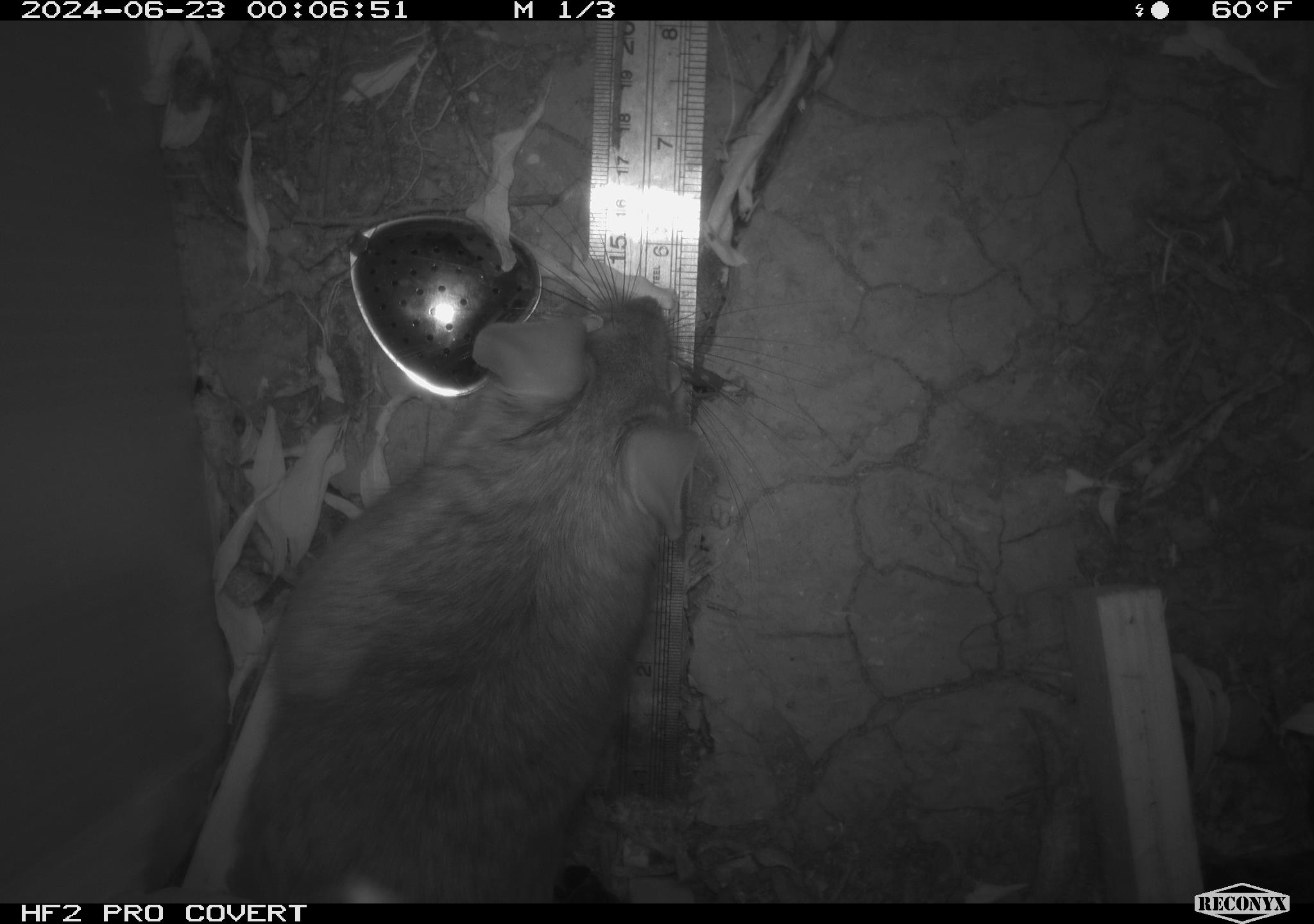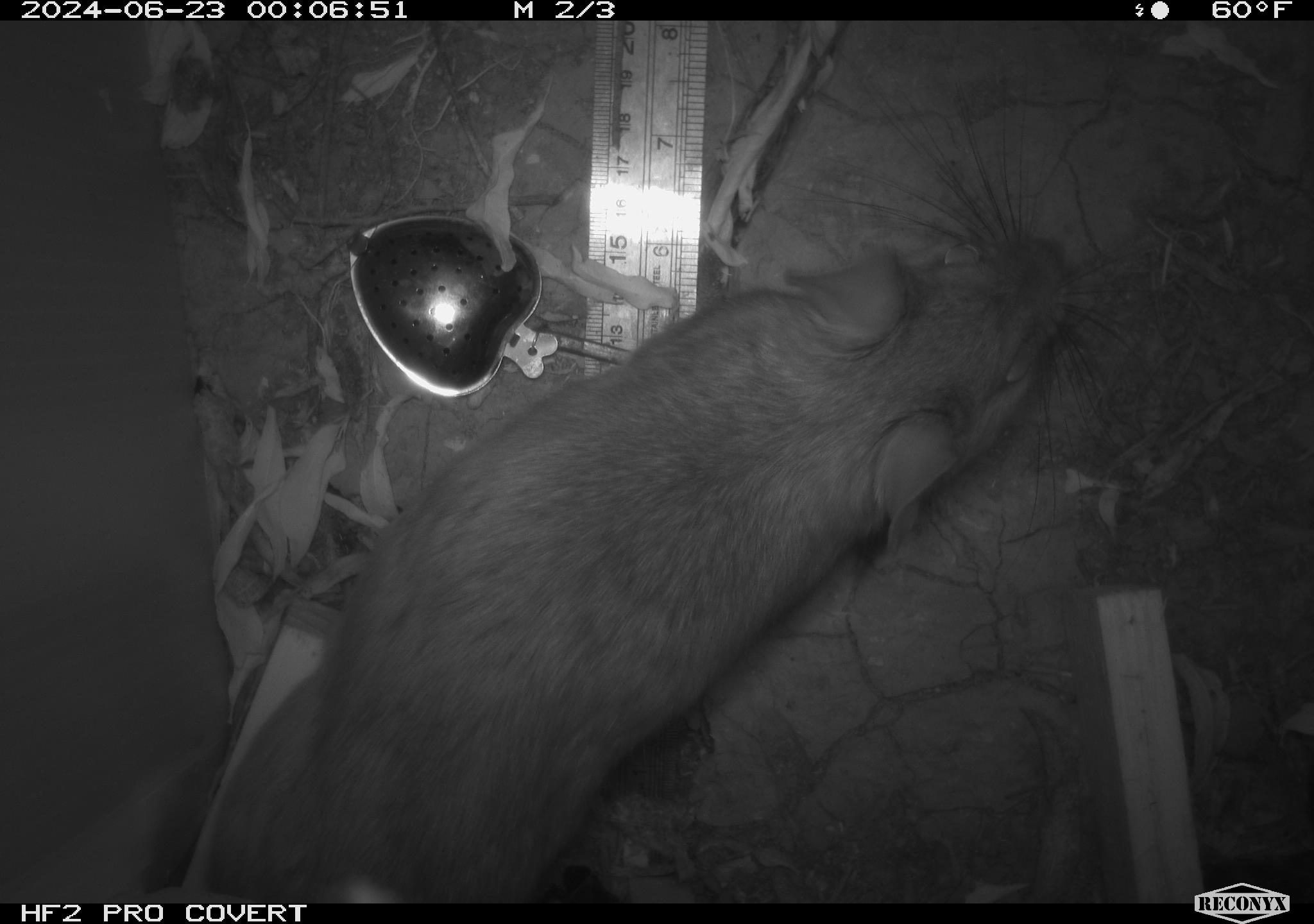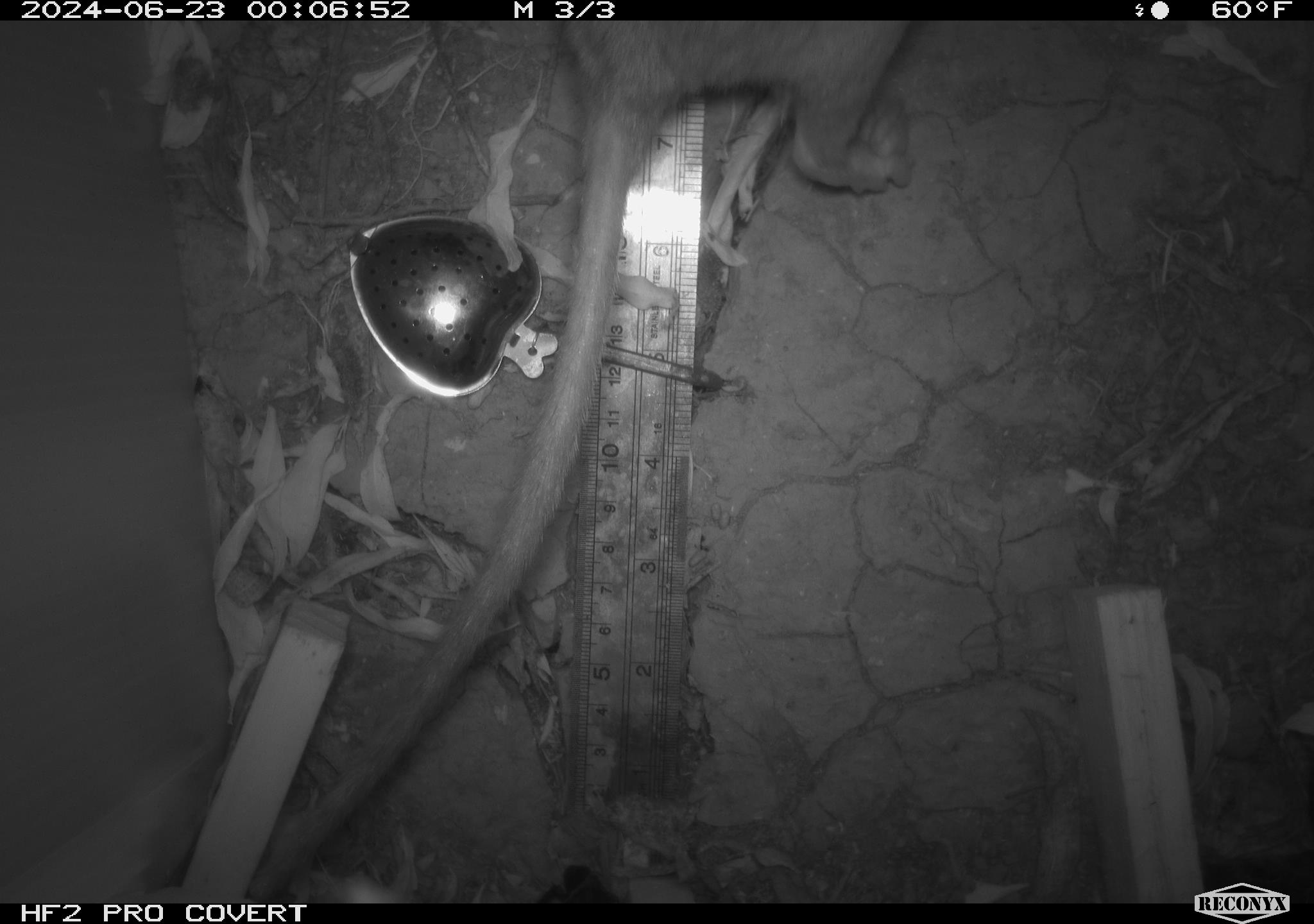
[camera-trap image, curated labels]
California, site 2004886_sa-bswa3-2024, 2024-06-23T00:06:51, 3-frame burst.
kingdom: Animalia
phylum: Chordata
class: Mammalia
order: Rodentia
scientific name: Rodentia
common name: woodrat or rat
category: woodrat or rat species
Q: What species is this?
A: Woodrat or rat species (woodrat or rat) (Rodentia).